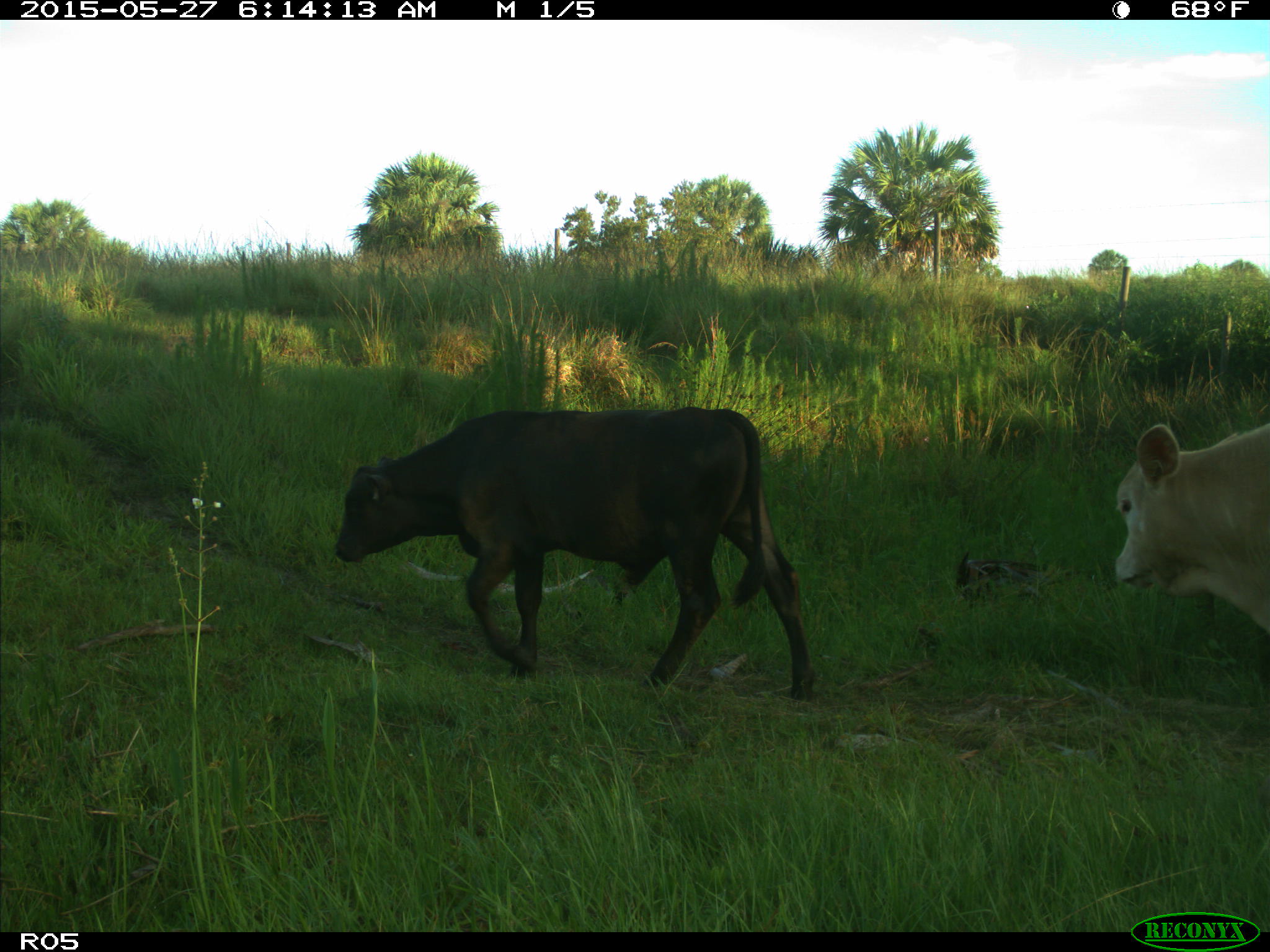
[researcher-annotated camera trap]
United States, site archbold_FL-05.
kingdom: Animalia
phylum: Chordata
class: Mammalia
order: Artiodactyla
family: Bovidae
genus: Bos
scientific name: Bos taurus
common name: domestic cow